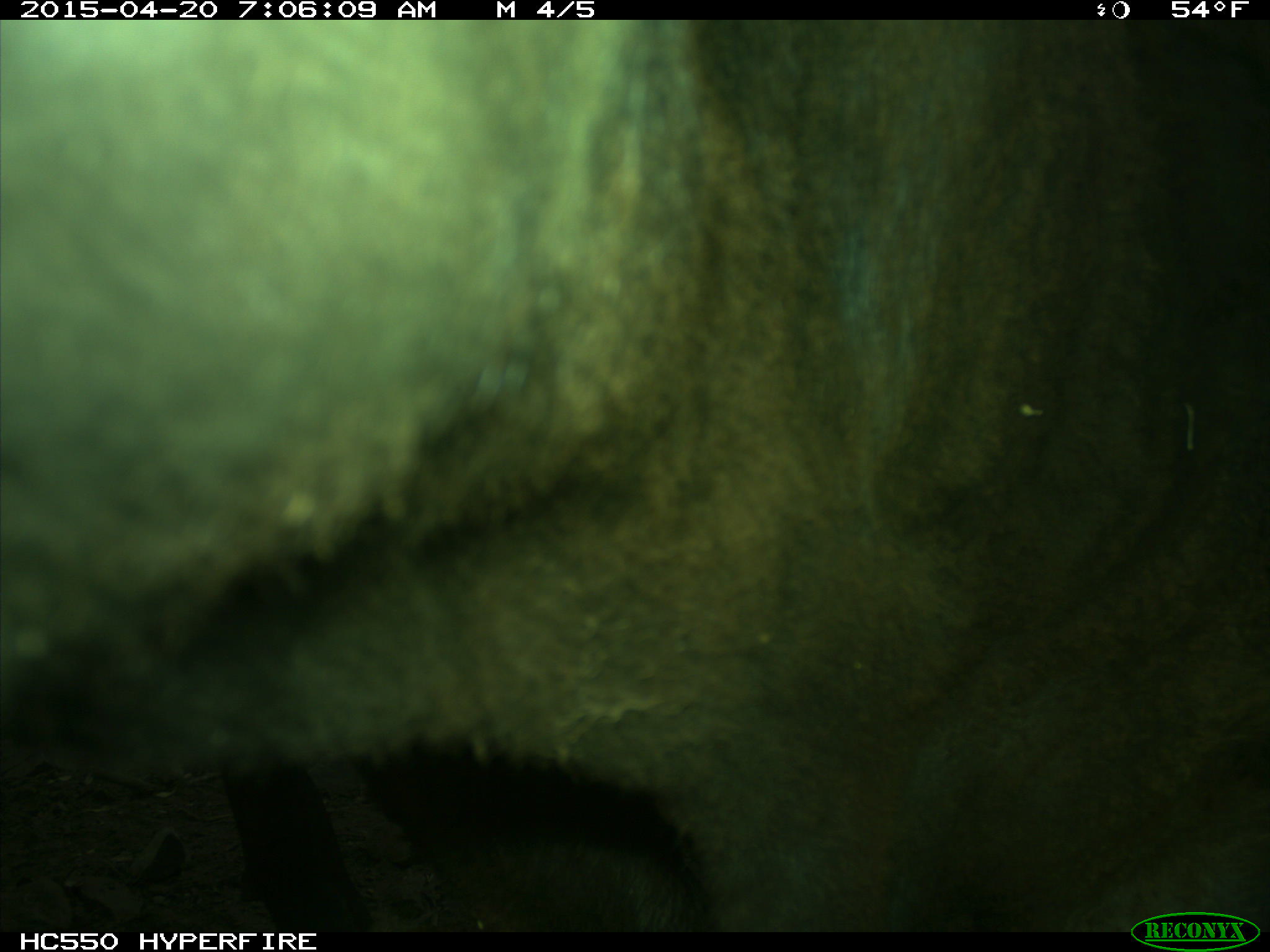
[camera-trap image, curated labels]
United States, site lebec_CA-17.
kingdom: Animalia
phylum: Chordata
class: Mammalia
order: Artiodactyla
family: Bovidae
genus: Bos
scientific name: Bos taurus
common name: domestic cow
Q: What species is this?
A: Bos taurus (domestic cow).